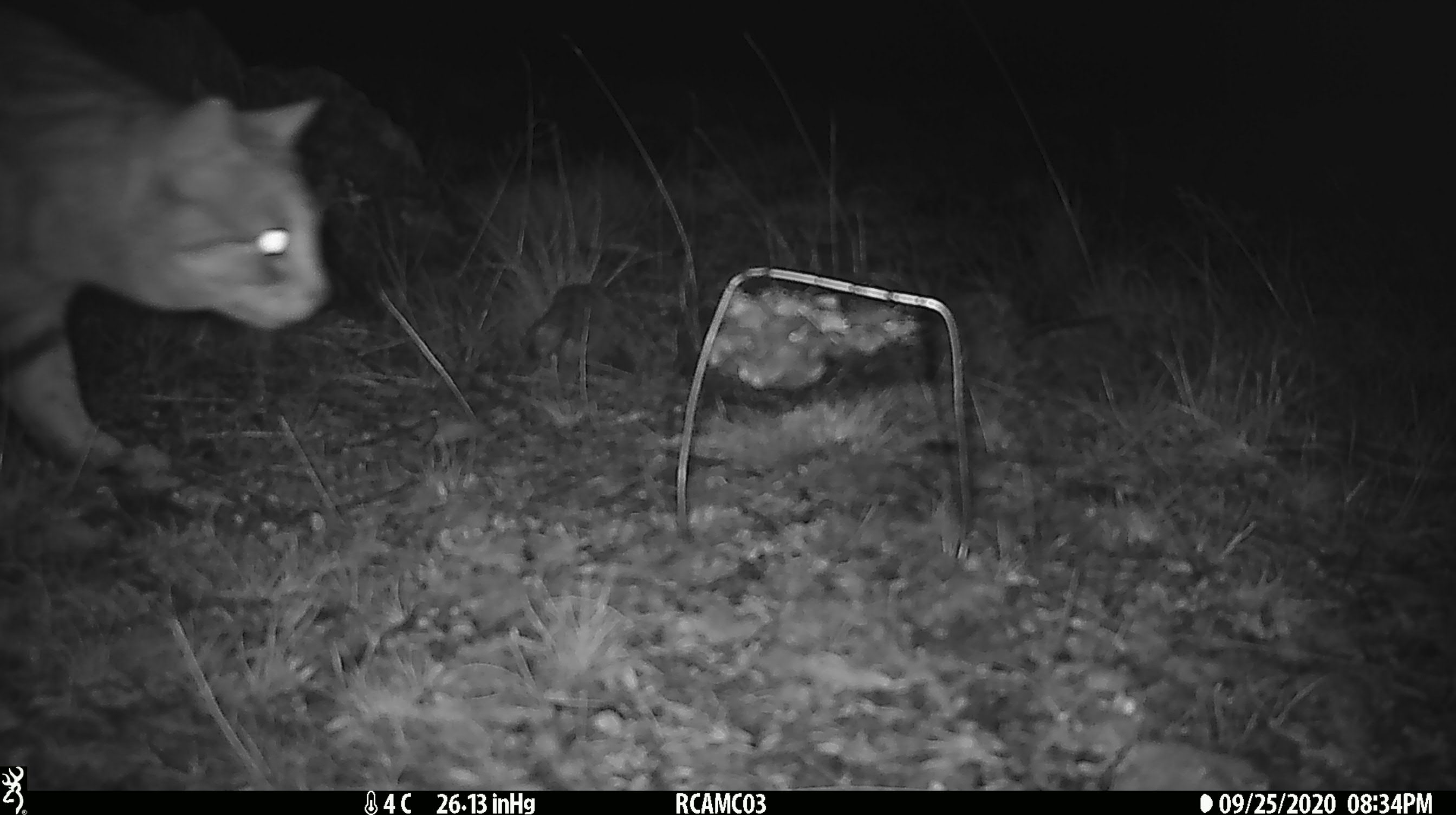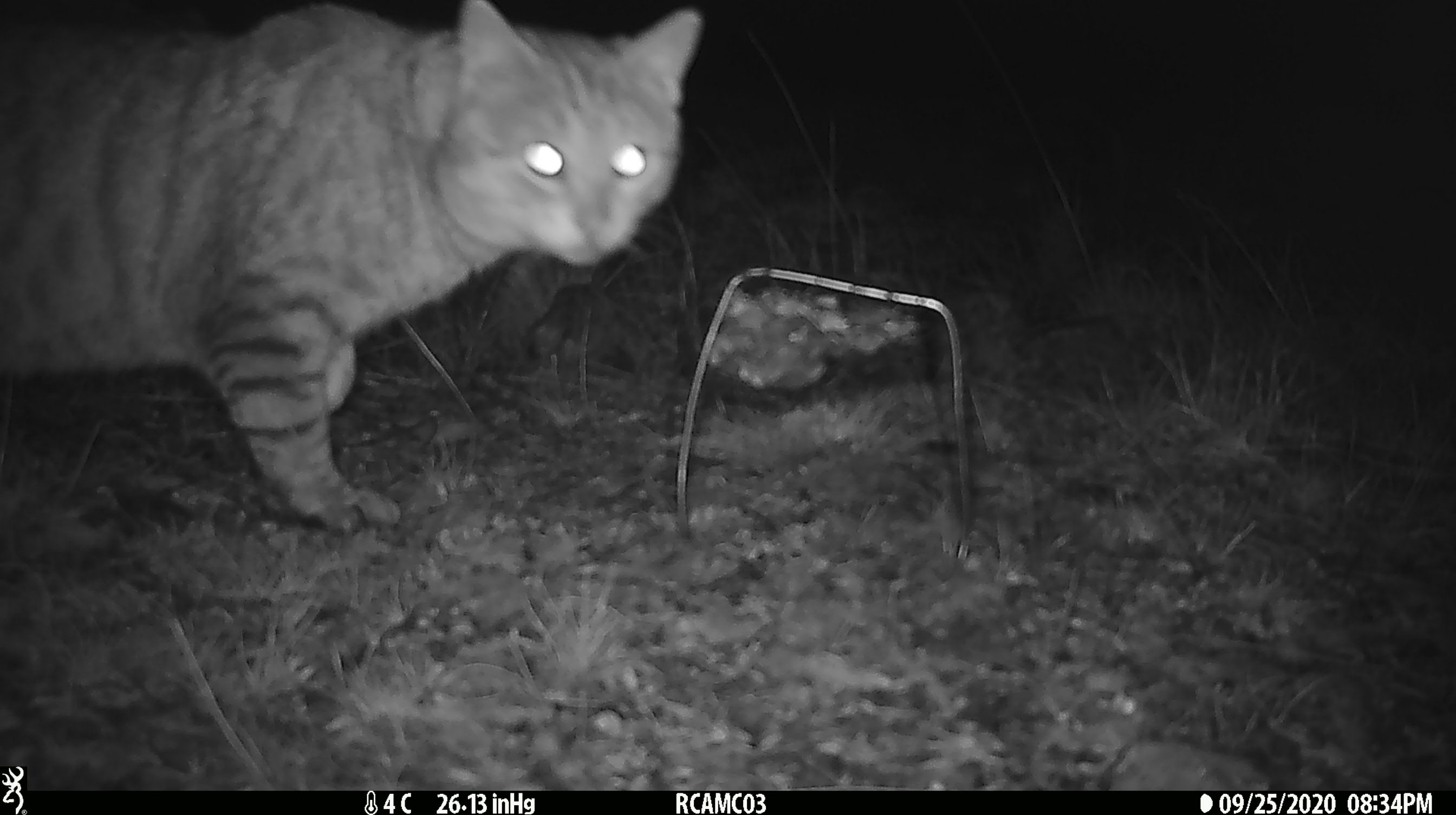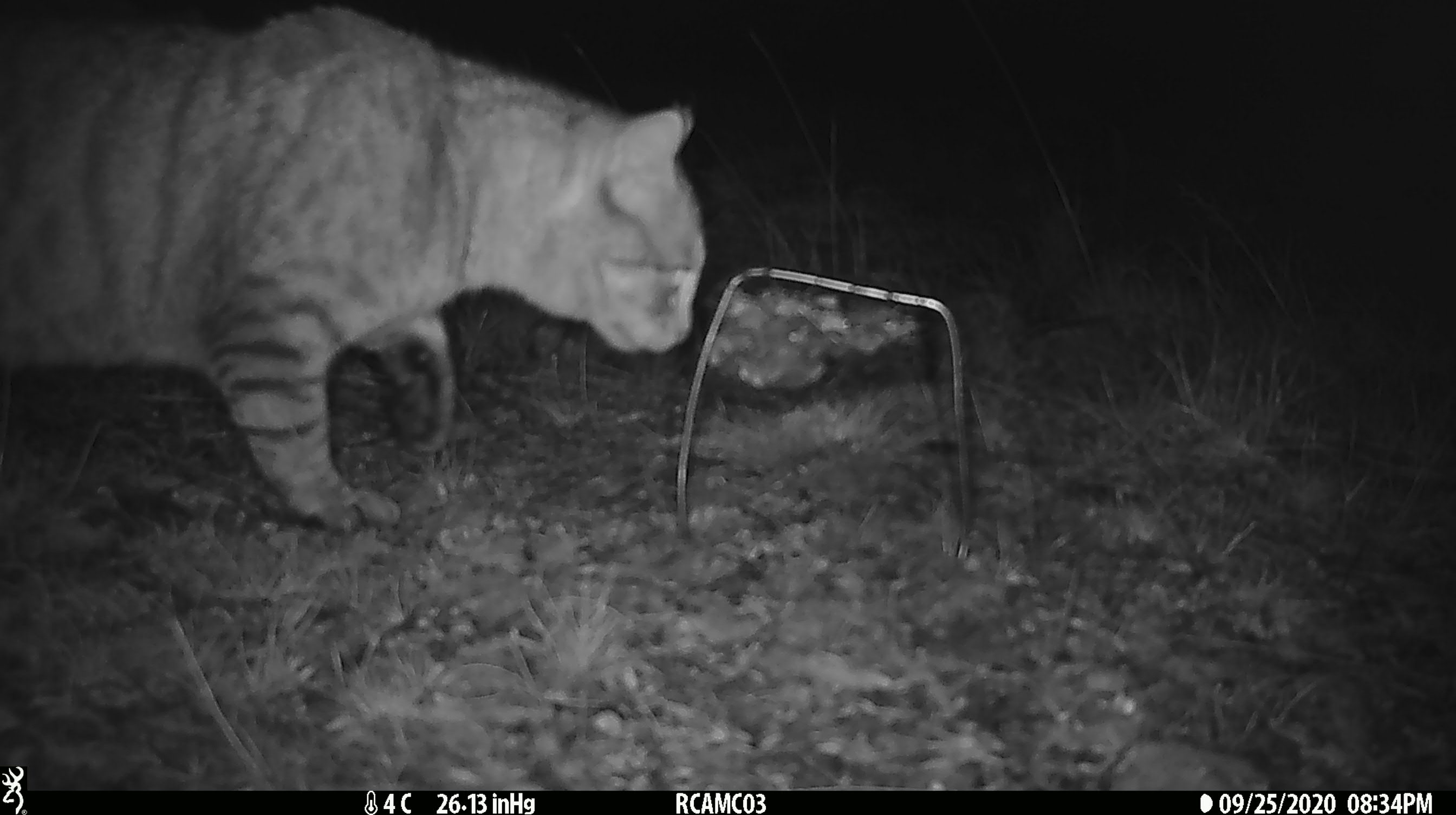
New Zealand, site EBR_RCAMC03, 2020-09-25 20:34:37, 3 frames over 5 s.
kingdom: Animalia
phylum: Chordata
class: Mammalia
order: Carnivora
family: Felidae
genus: Felis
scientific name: Felis catus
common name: domestic cat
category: cat